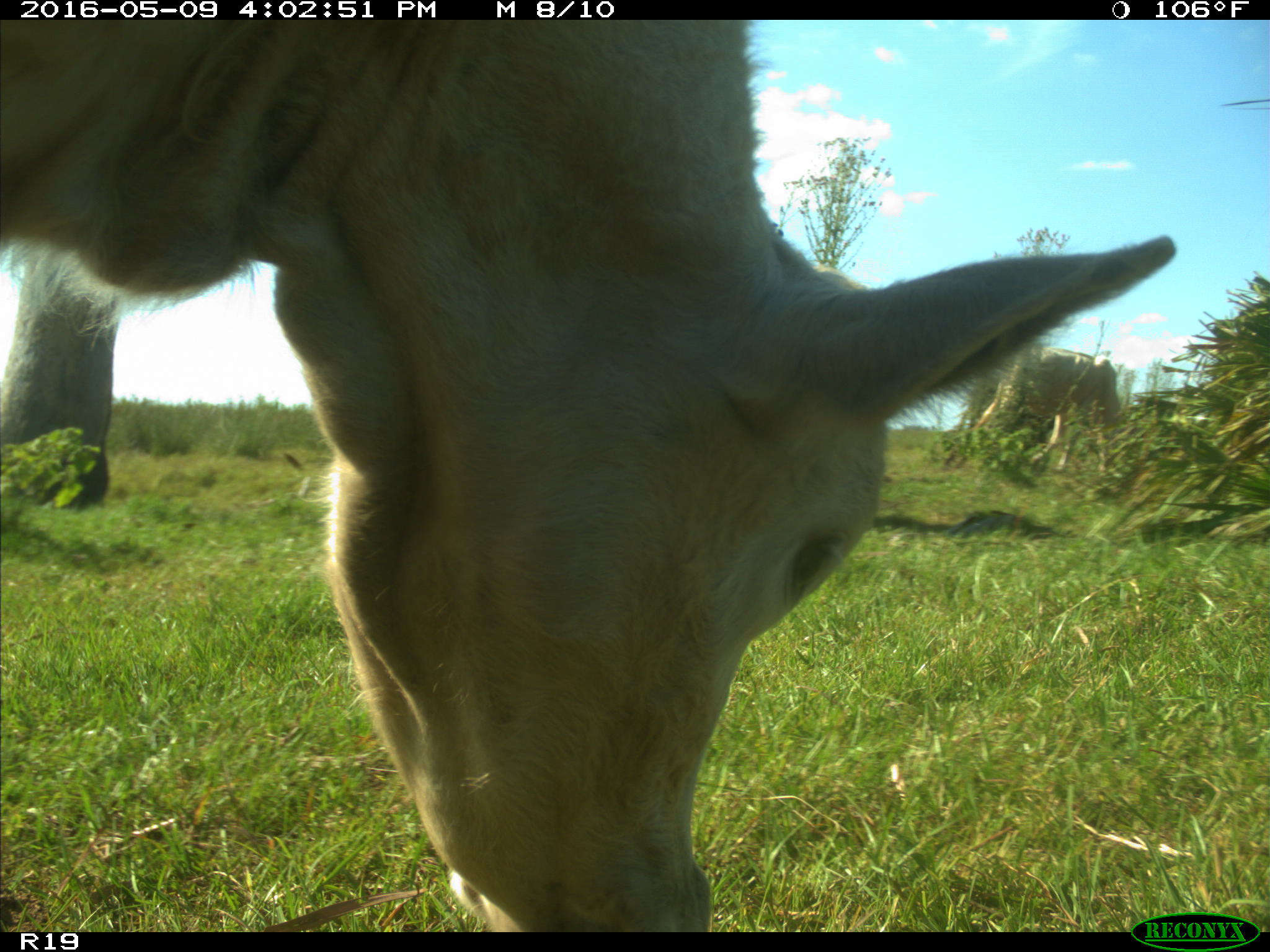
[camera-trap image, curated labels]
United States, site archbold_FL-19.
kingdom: Animalia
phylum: Chordata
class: Mammalia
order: Artiodactyla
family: Bovidae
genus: Bos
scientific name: Bos taurus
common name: domestic cow